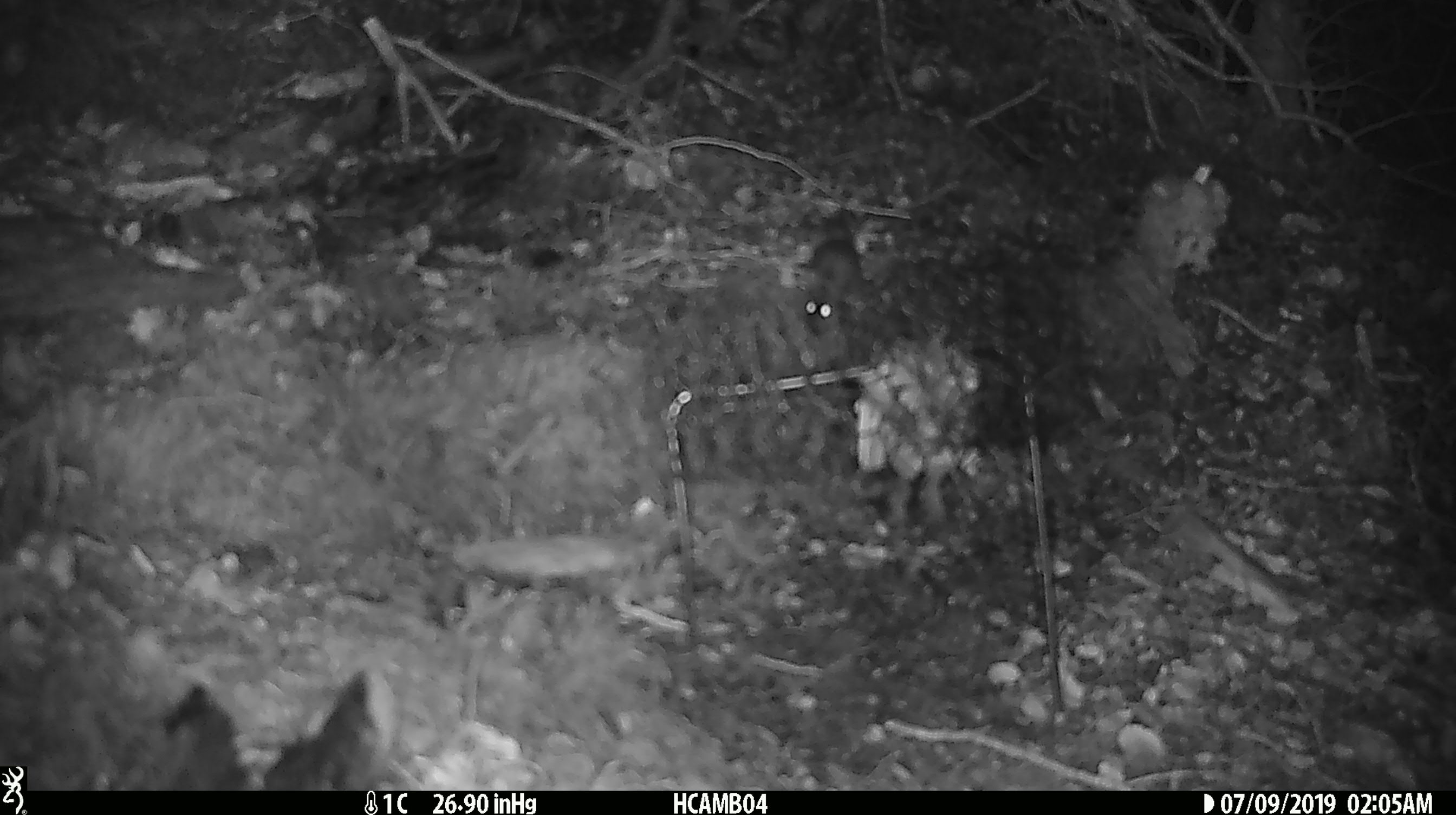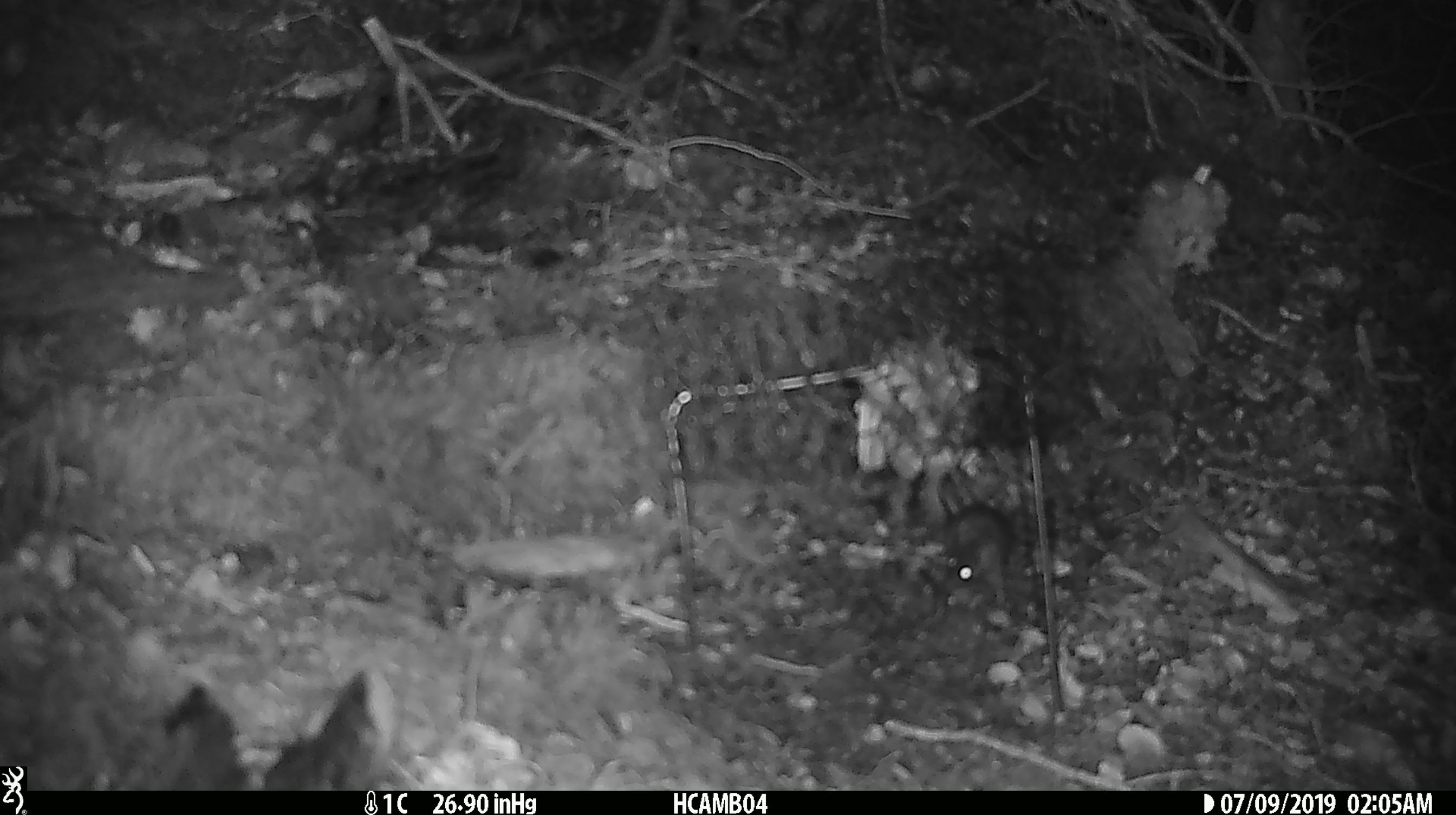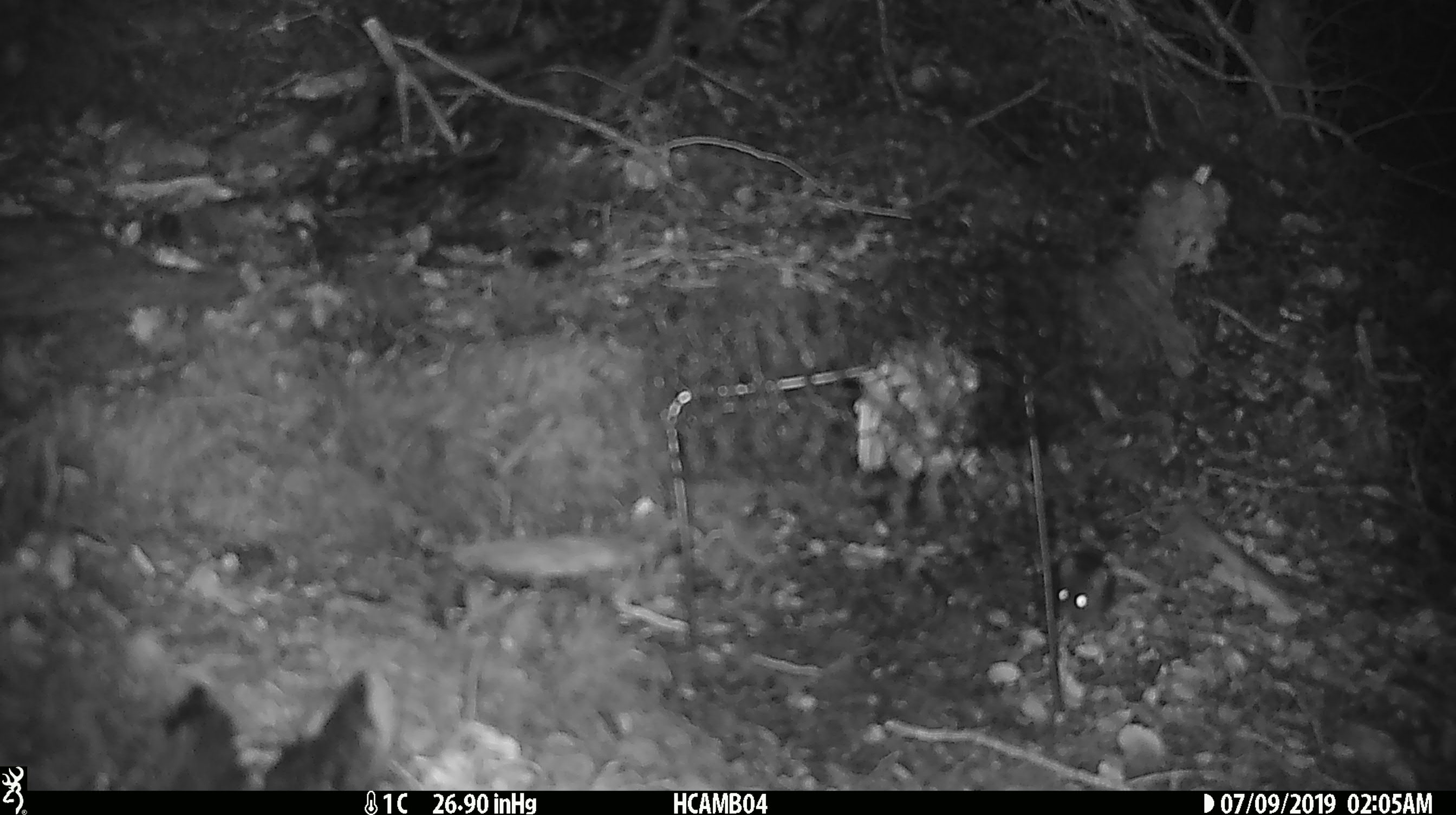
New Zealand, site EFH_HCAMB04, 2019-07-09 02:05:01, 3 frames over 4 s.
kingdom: Animalia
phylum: Chordata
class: Mammalia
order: Rodentia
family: Muridae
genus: Mus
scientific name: Mus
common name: mouse